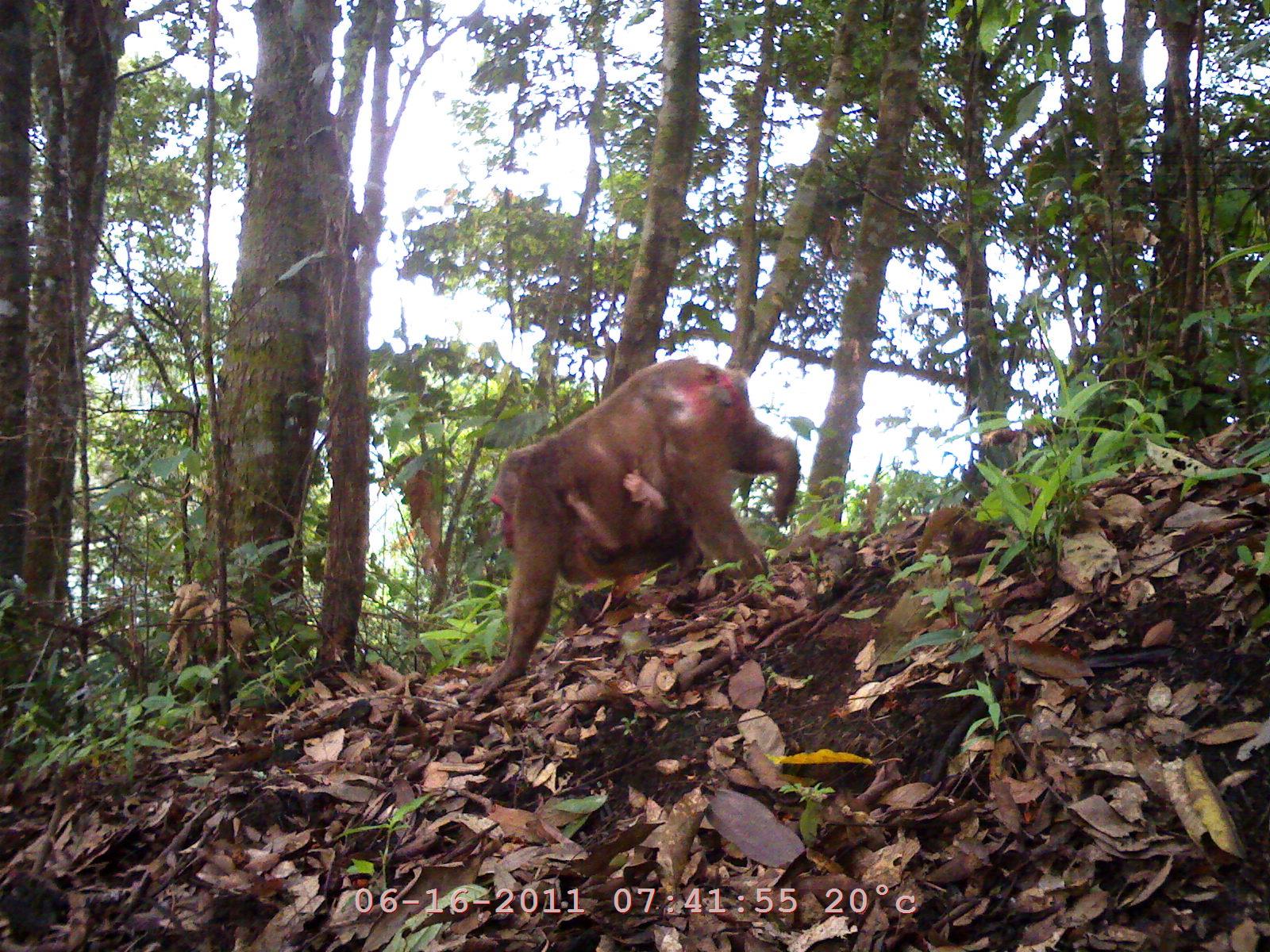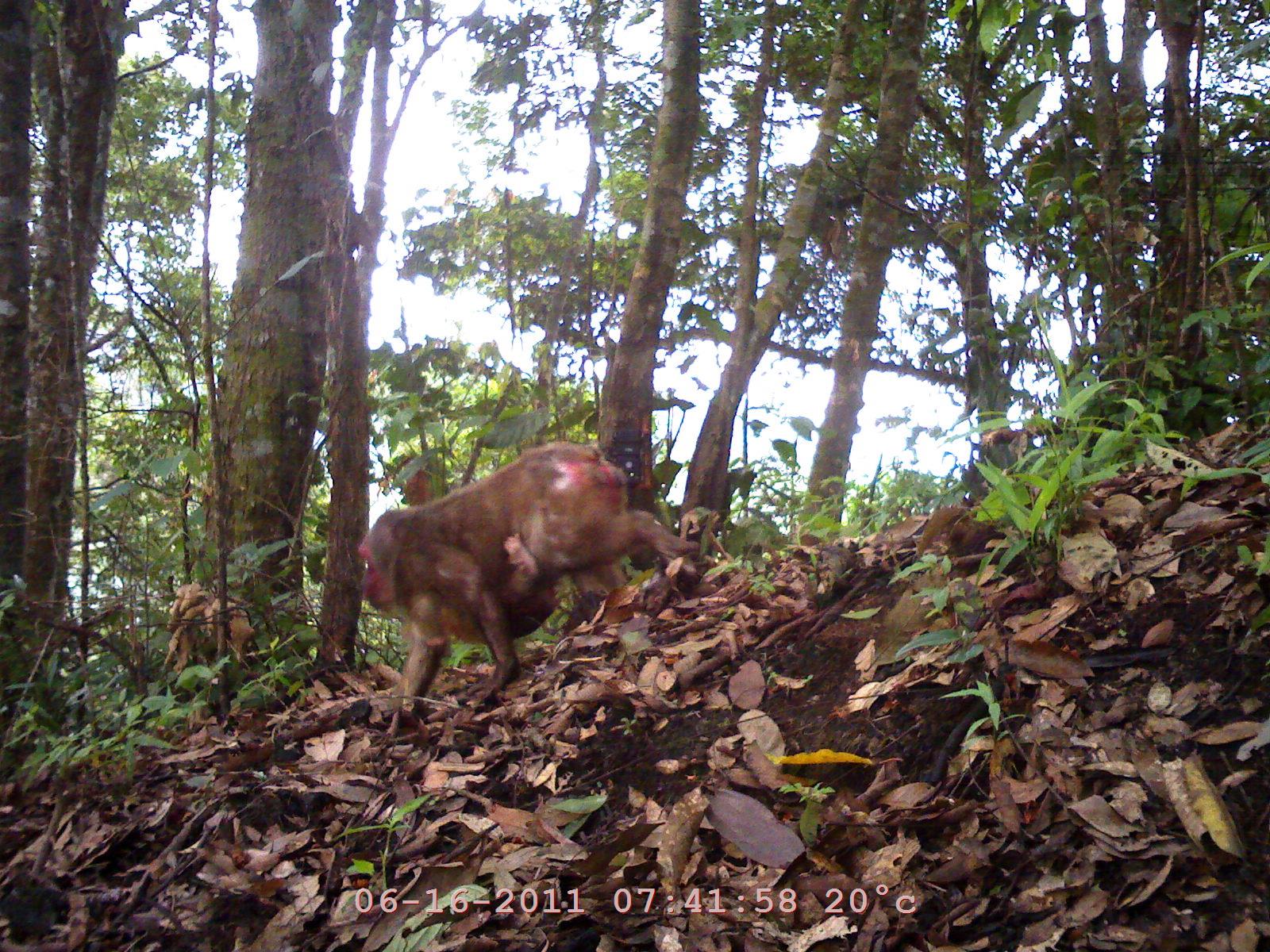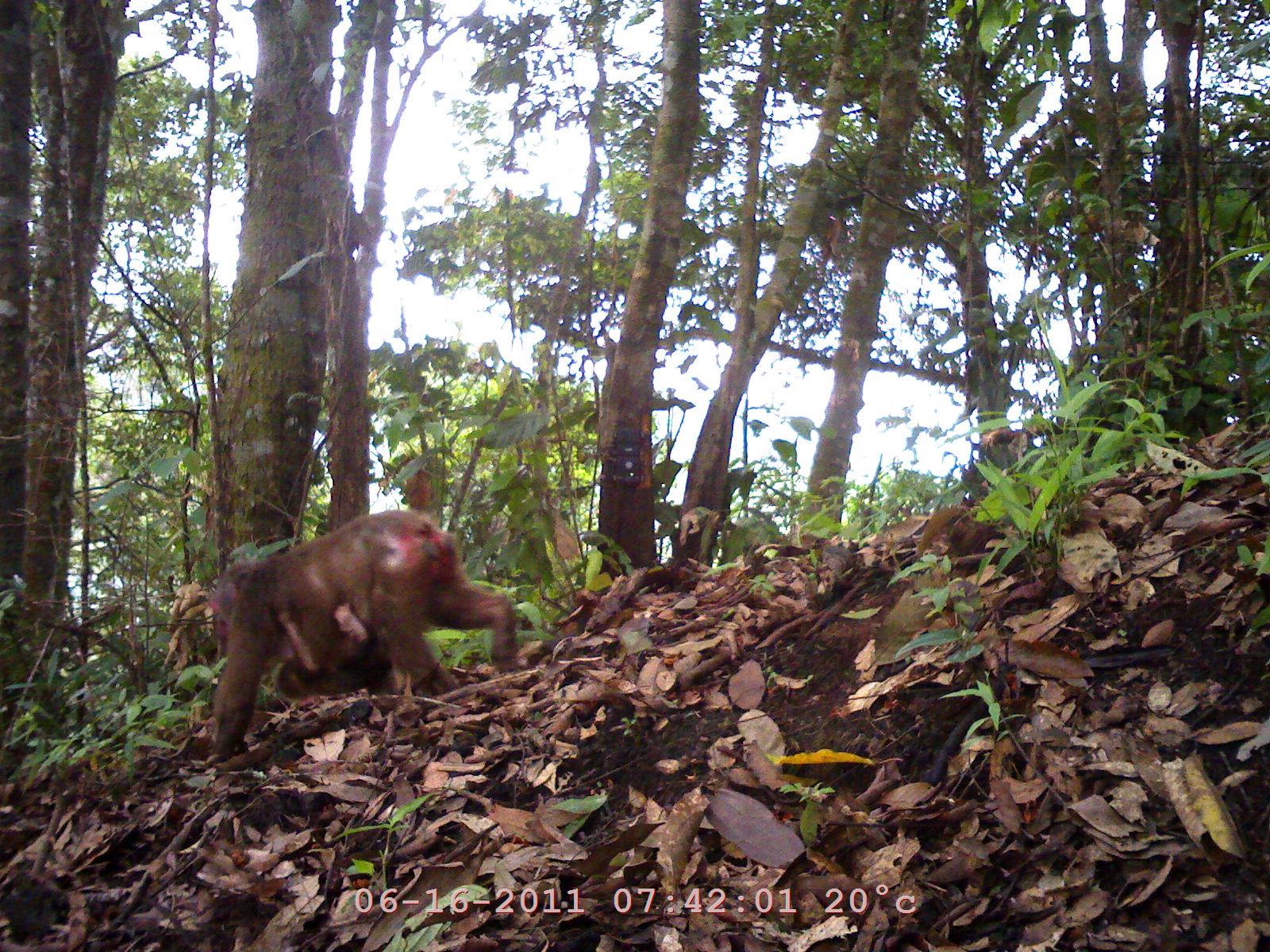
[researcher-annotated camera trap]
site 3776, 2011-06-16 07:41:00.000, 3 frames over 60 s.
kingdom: Animalia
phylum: Chordata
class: Mammalia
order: Primates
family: Cercopithecidae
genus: Macaca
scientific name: Macaca arctoides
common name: stump-tailed macaque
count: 2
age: adult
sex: female